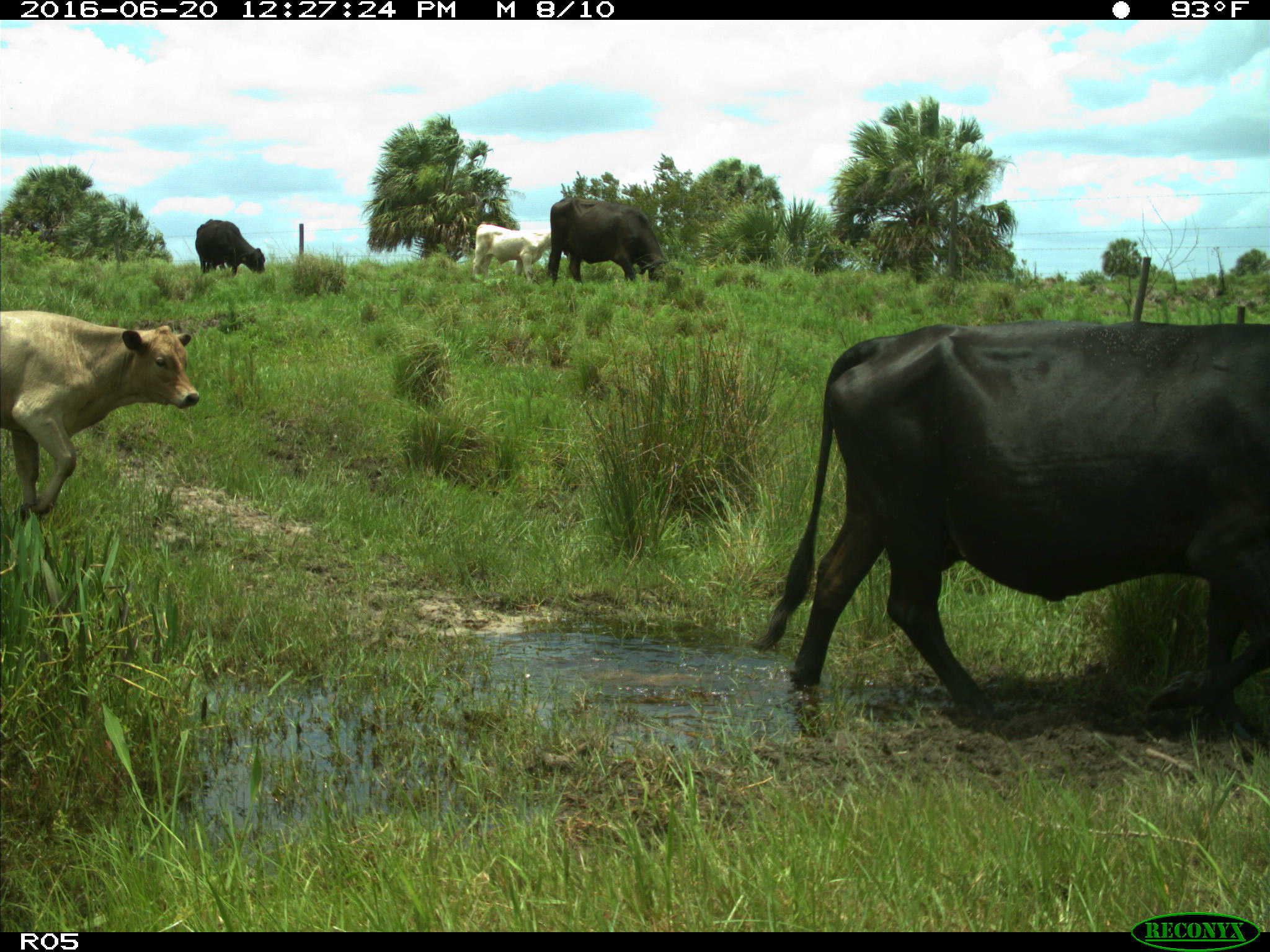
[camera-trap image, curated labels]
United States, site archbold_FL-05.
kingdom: Animalia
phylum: Chordata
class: Mammalia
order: Artiodactyla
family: Bovidae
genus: Bos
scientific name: Bos taurus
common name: domestic cow